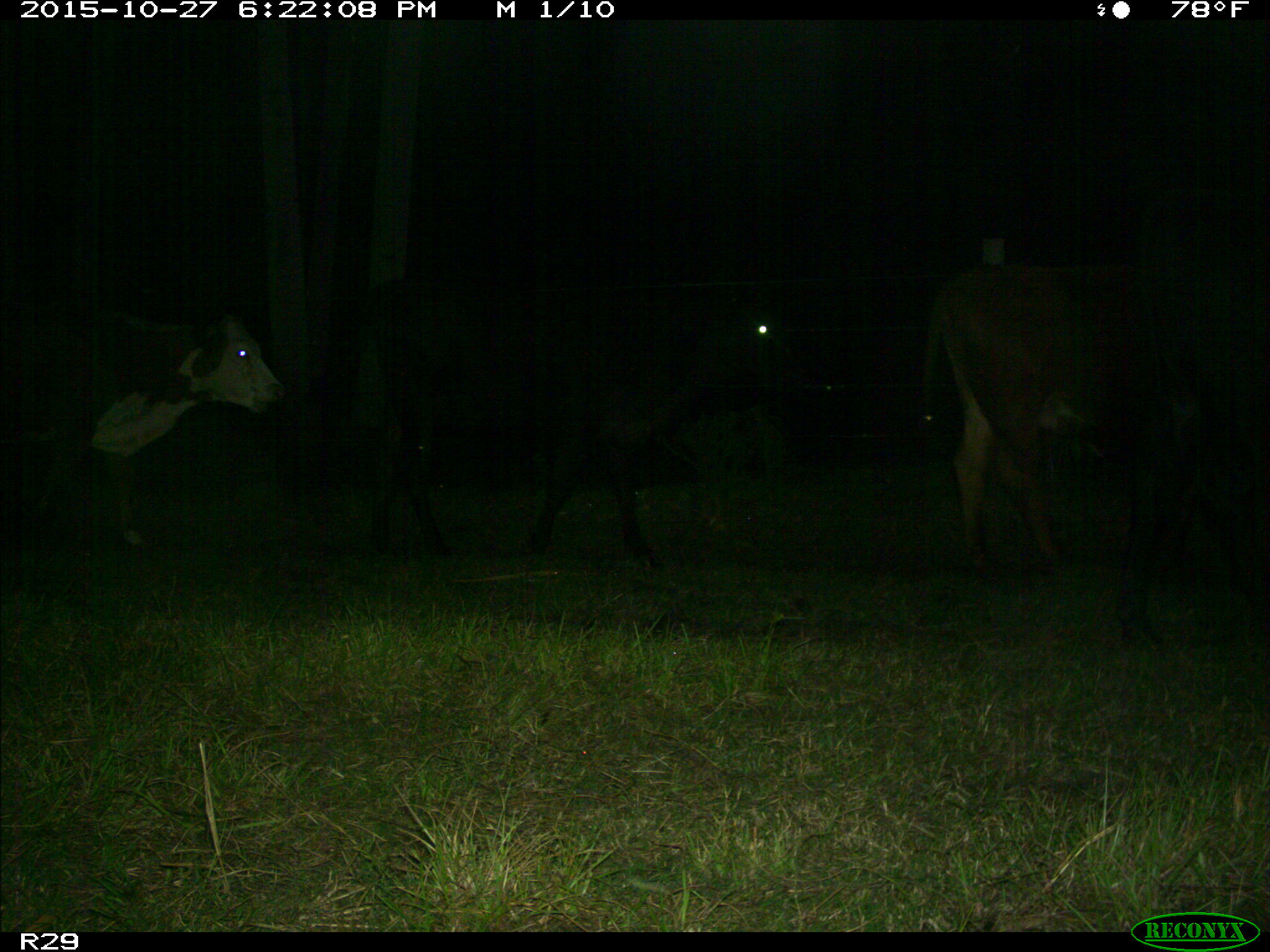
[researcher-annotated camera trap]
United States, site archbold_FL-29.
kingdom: Animalia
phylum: Chordata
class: Mammalia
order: Artiodactyla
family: Bovidae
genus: Bos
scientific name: Bos taurus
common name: domestic cow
Bos taurus (domestic cow).